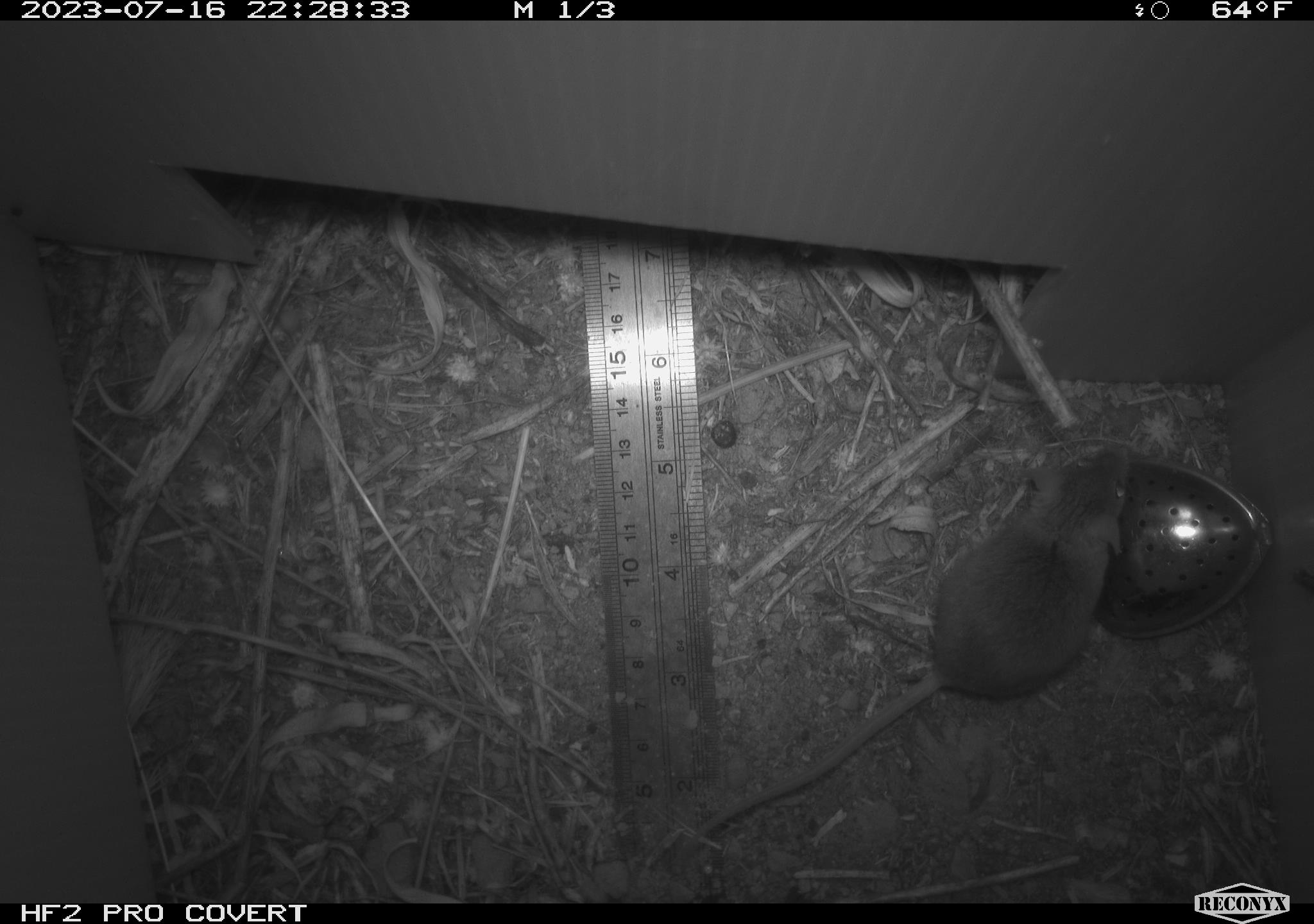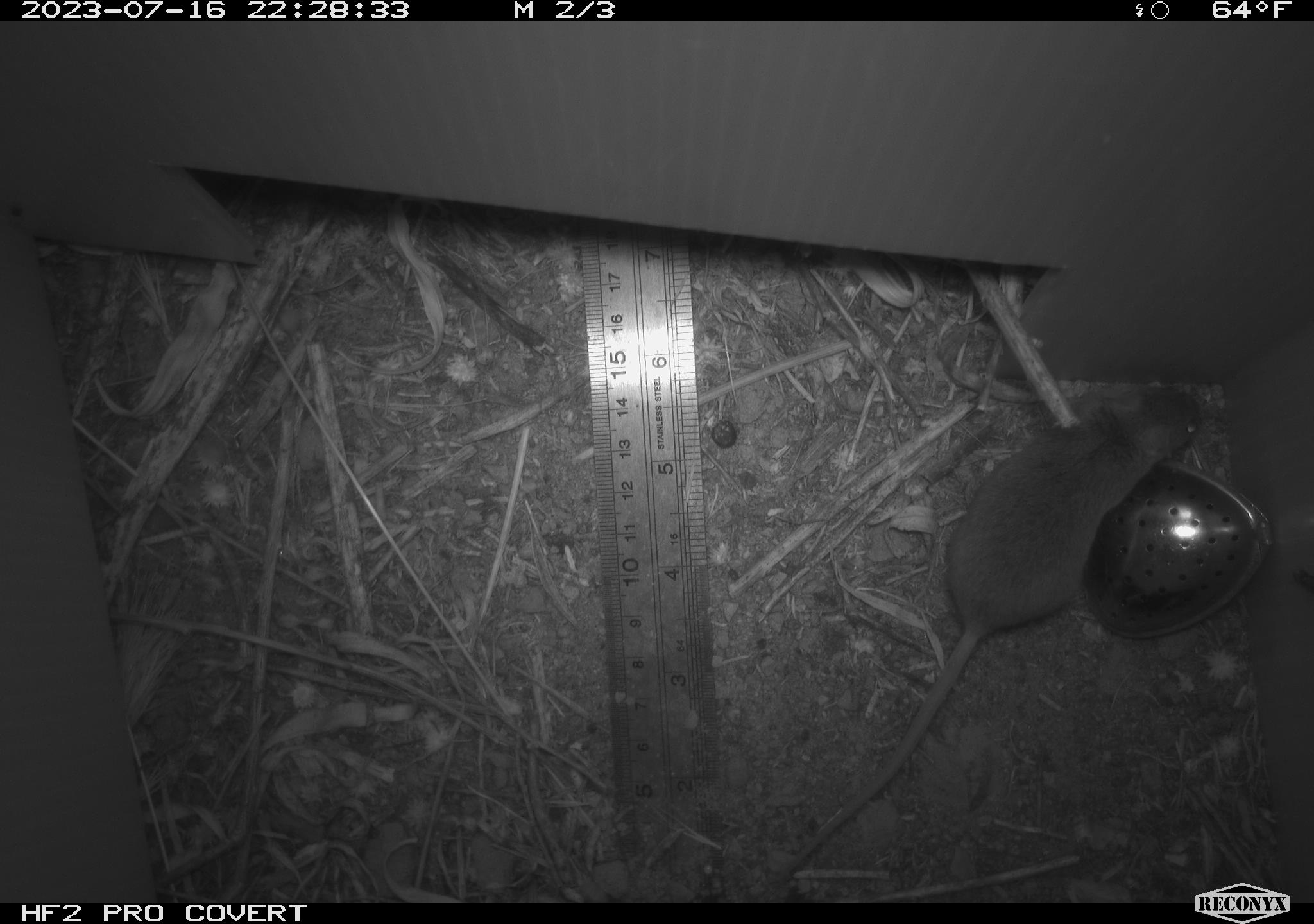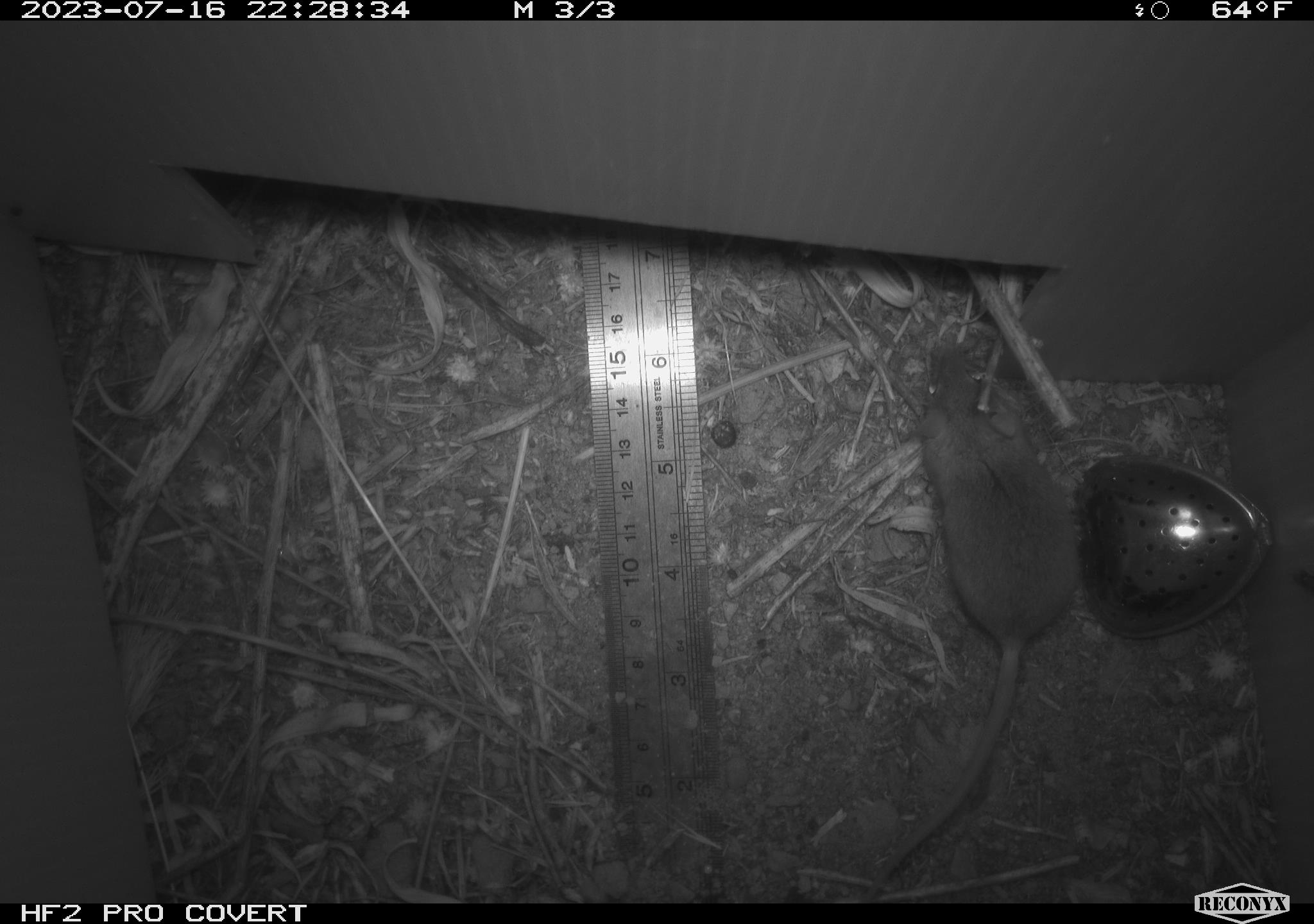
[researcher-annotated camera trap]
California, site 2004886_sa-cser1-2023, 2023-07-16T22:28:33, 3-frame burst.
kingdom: Animalia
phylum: Chordata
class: Mammalia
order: Rodentia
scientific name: Rodentia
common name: mouse species